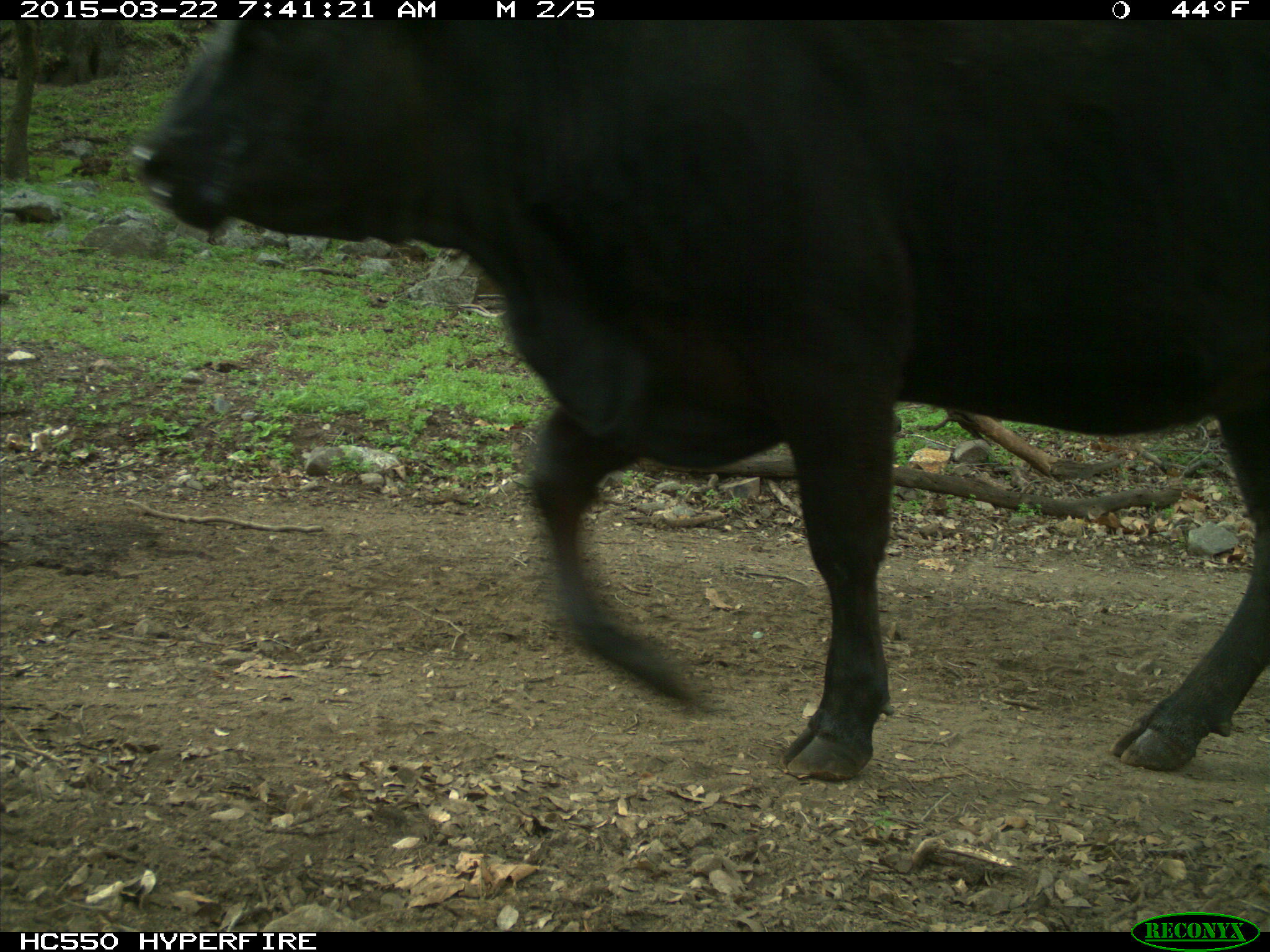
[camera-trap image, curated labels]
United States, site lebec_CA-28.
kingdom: Animalia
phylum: Chordata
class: Mammalia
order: Artiodactyla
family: Bovidae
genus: Bos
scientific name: Bos taurus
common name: domestic cow